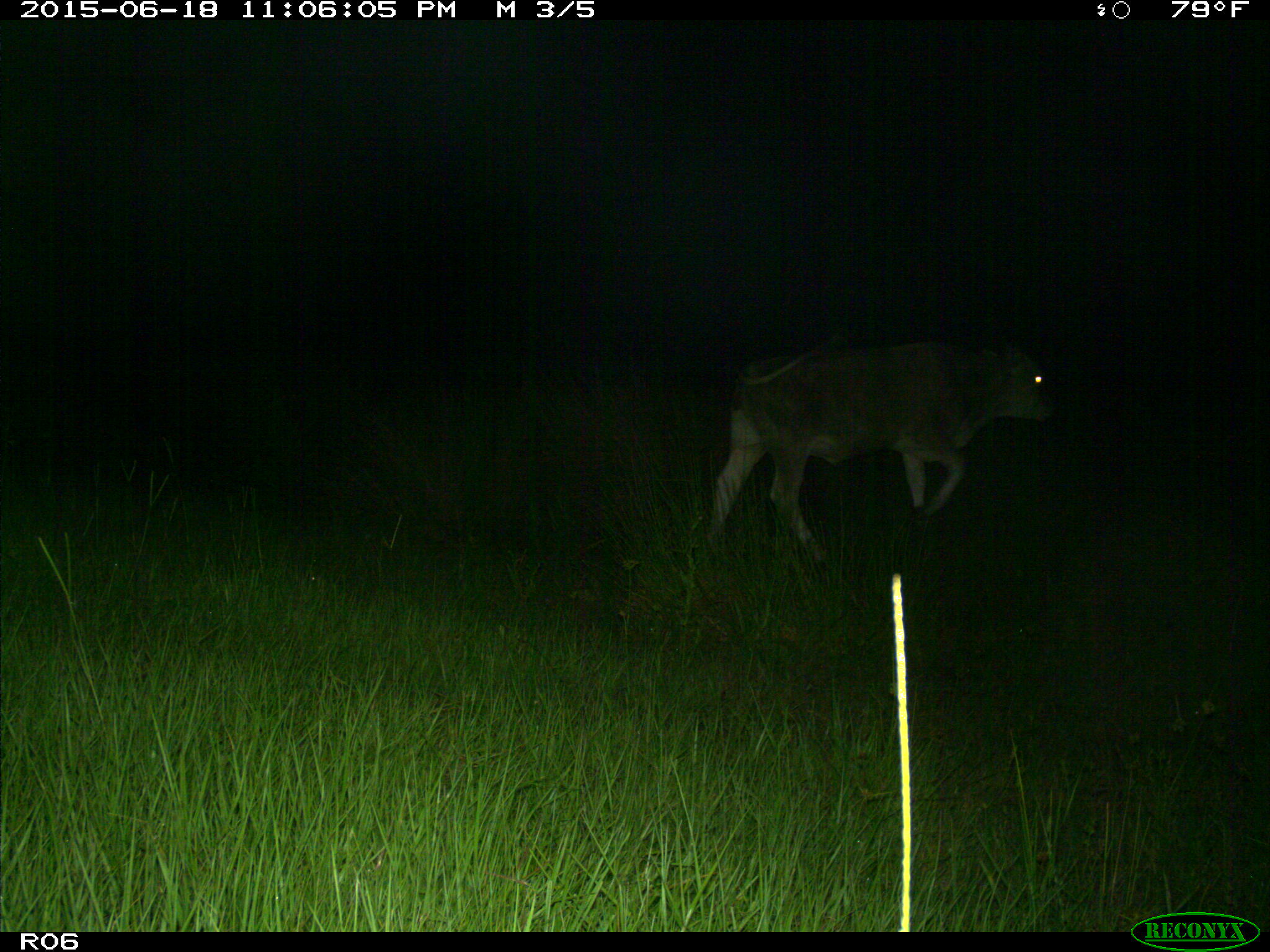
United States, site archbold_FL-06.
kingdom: Animalia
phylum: Chordata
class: Mammalia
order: Artiodactyla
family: Bovidae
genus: Bos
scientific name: Bos taurus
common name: domestic cow